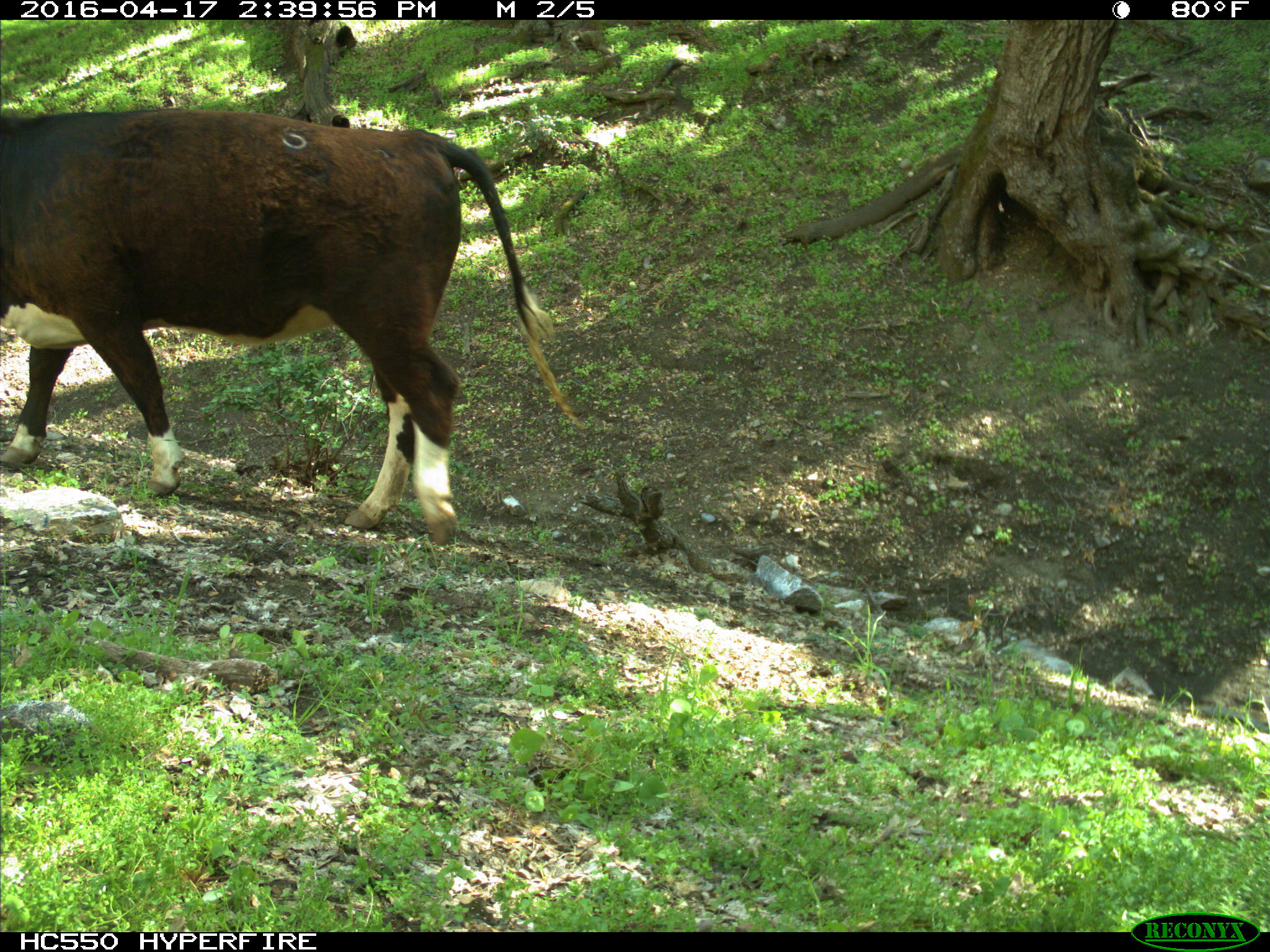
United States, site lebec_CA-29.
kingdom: Animalia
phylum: Chordata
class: Mammalia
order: Artiodactyla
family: Bovidae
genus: Bos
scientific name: Bos taurus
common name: domestic cow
Bos taurus (domestic cow).